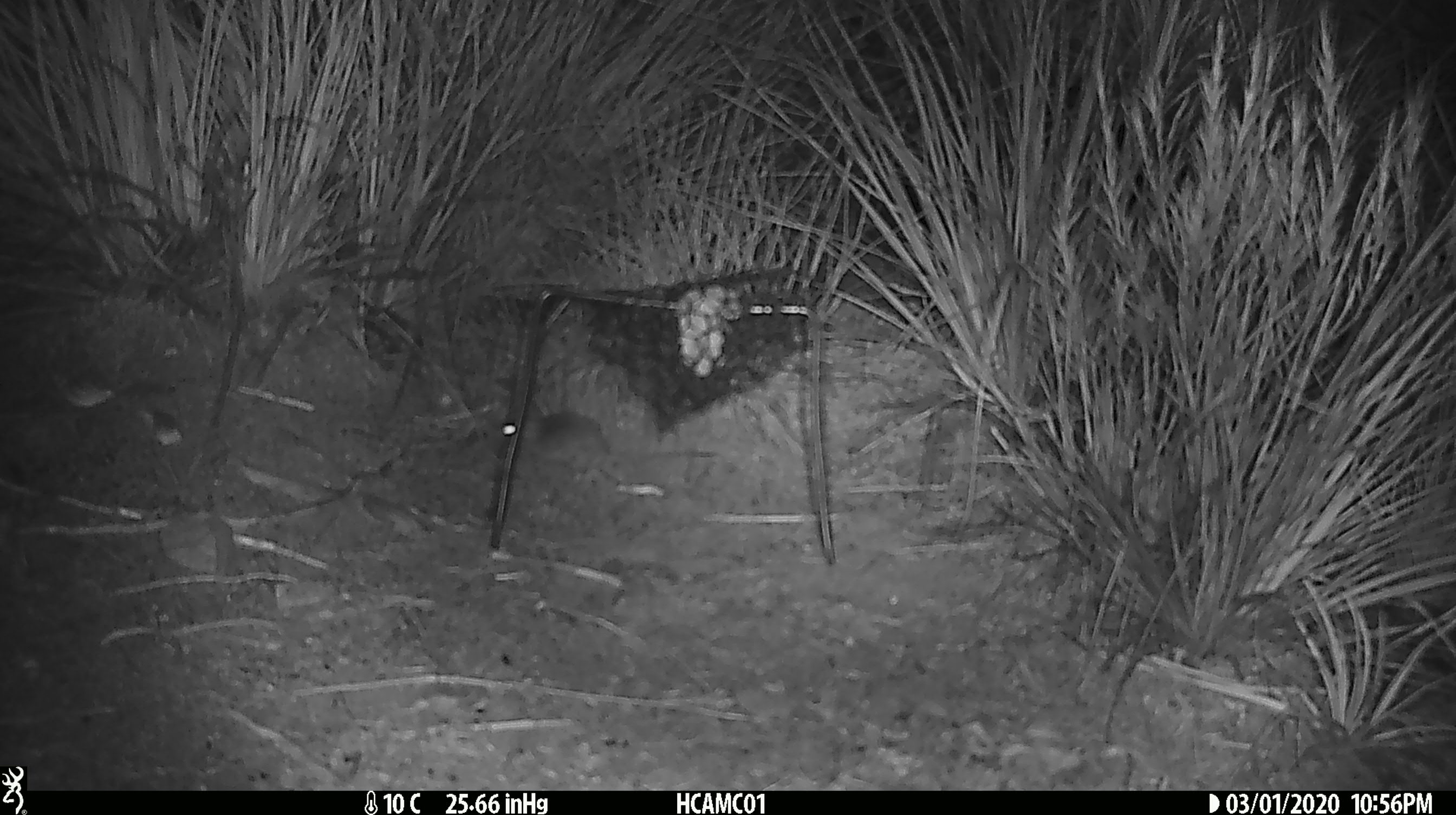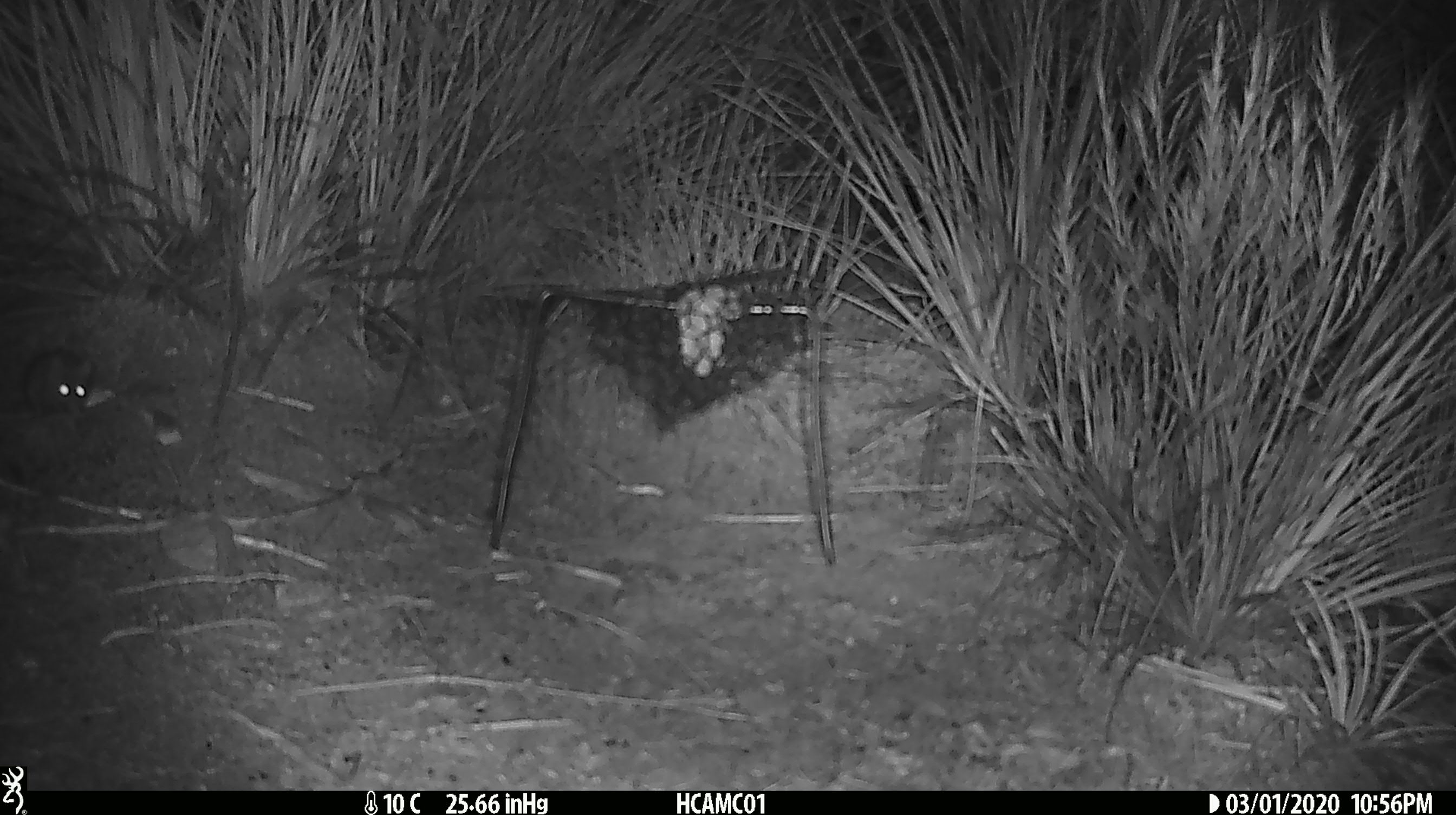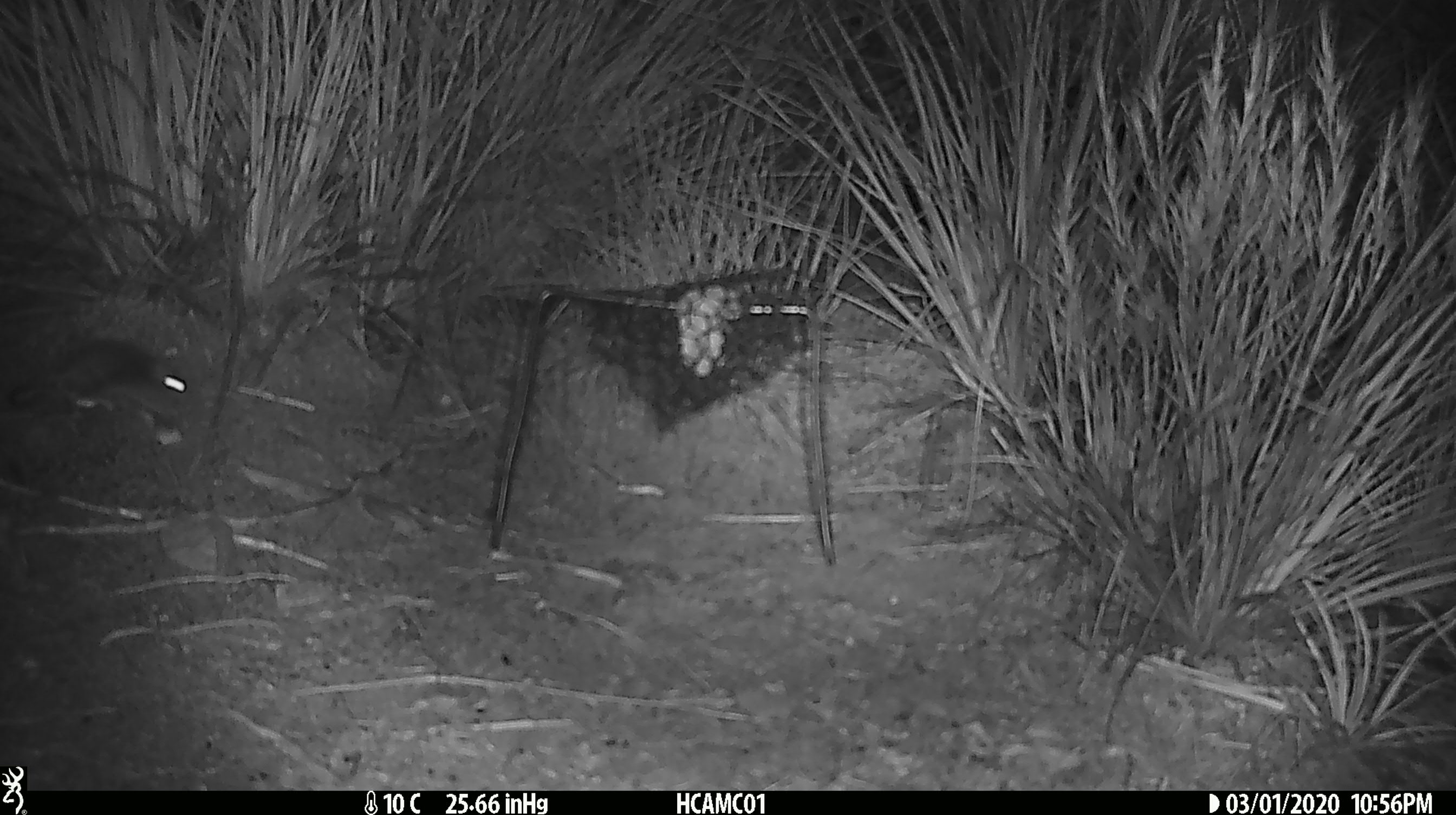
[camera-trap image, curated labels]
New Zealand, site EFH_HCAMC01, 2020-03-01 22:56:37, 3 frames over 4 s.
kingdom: Animalia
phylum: Chordata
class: Mammalia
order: Rodentia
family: Muridae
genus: Mus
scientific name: Mus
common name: mouse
Mouse (Mus).